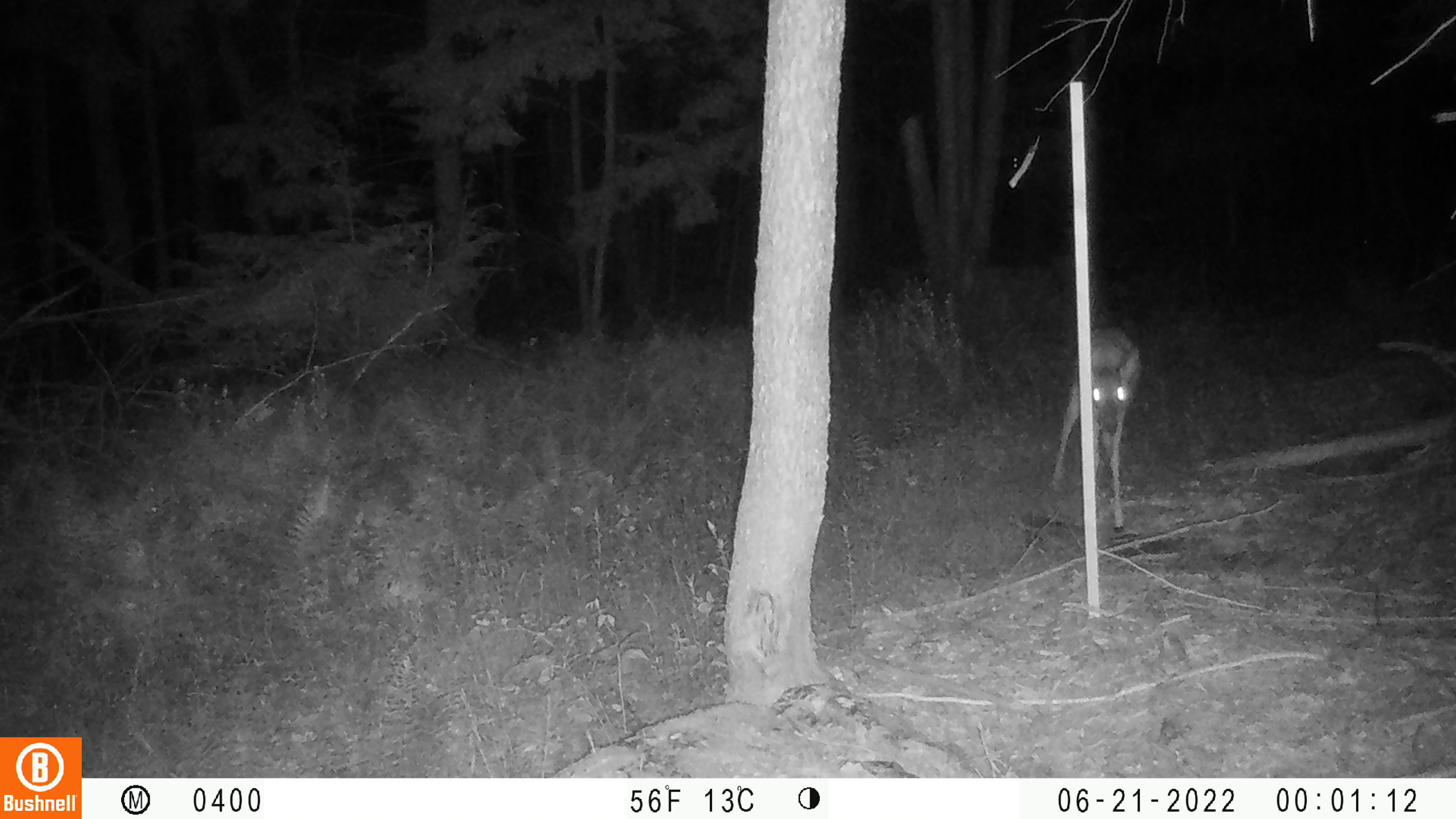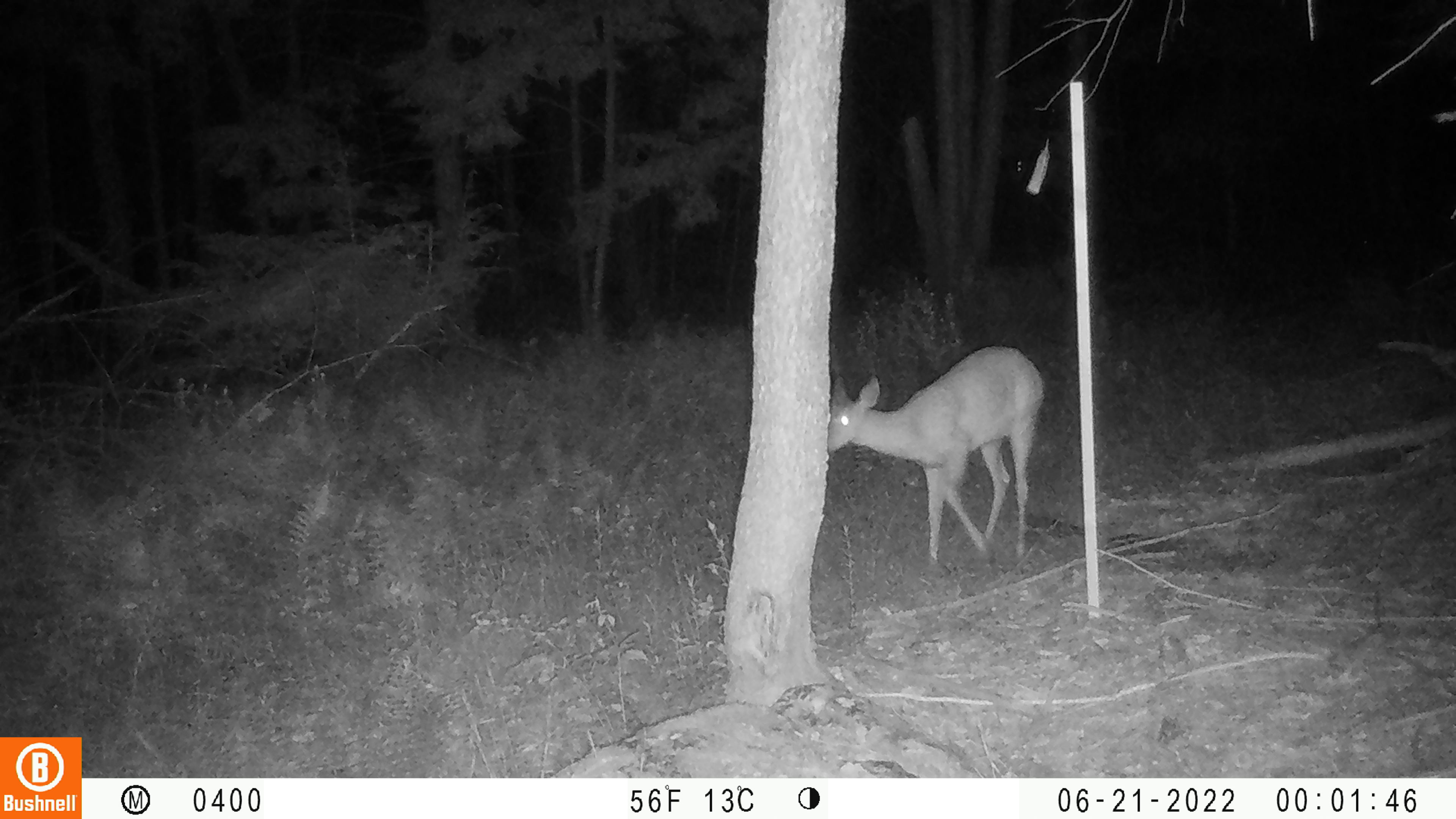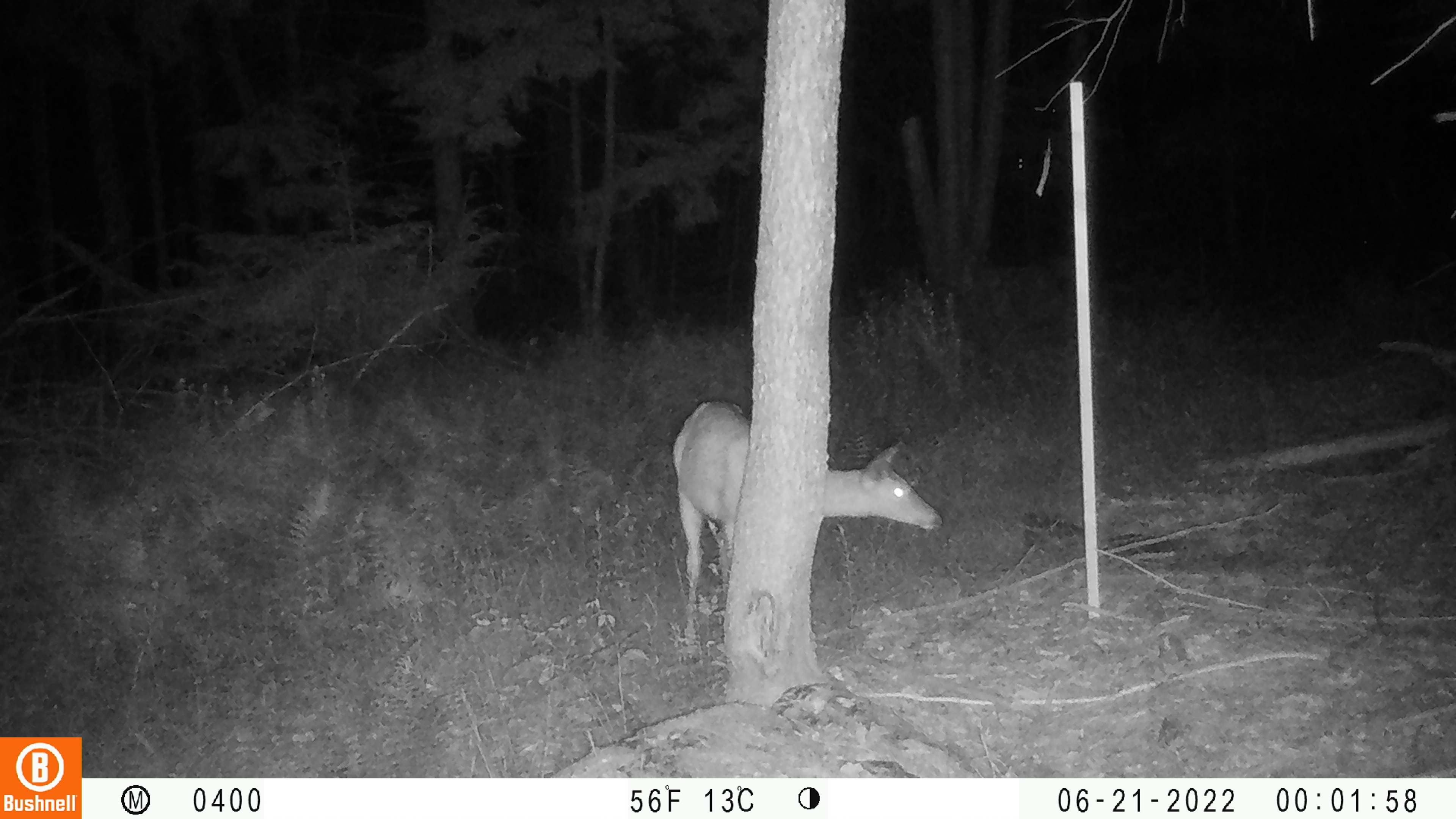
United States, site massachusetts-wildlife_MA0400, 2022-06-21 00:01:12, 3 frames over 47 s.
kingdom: Animalia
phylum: Chordata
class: Mammalia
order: Artiodactyla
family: Cervidae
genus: Odocoileus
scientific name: Odocoileus virginianus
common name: white-tailed deer